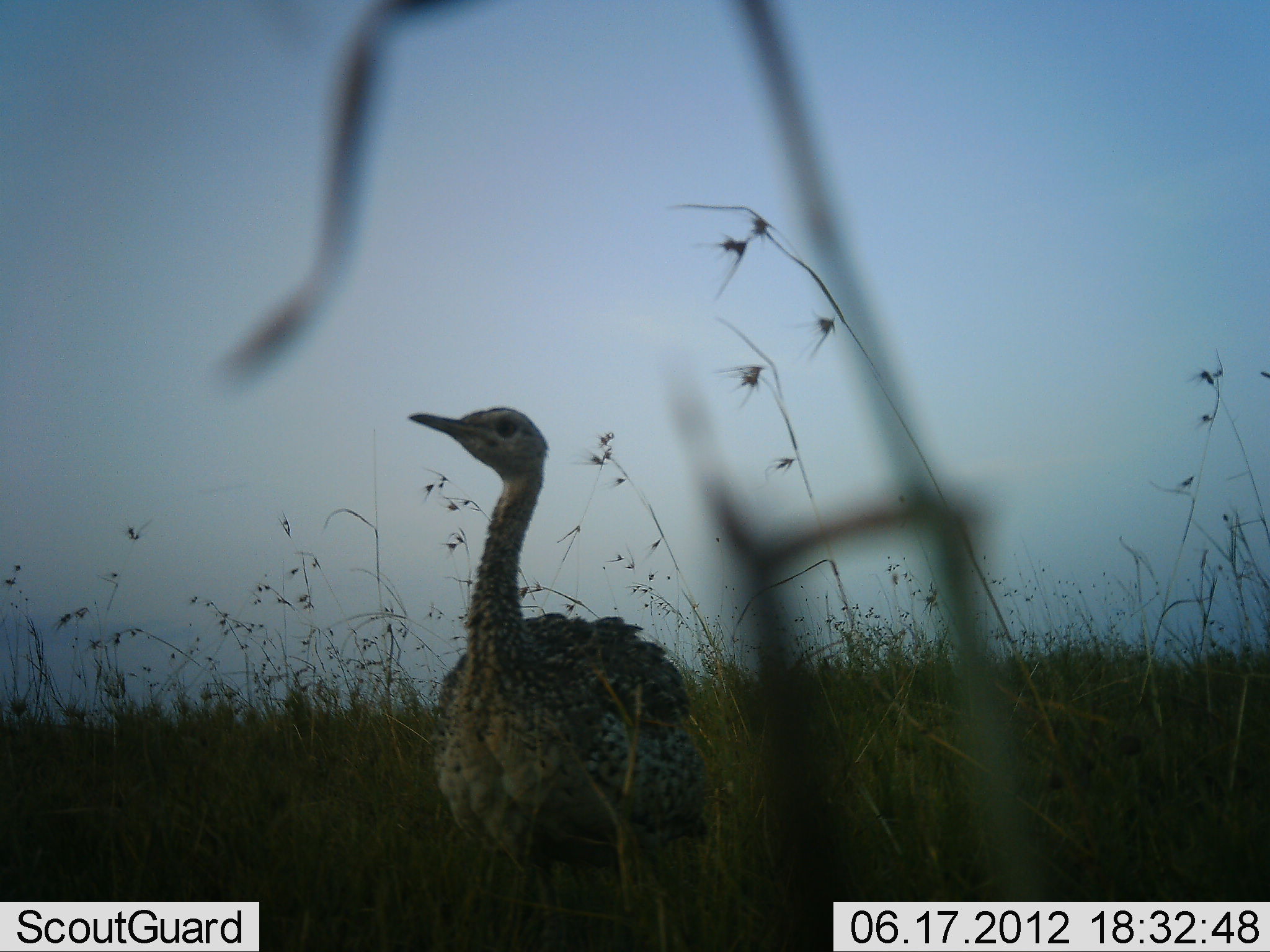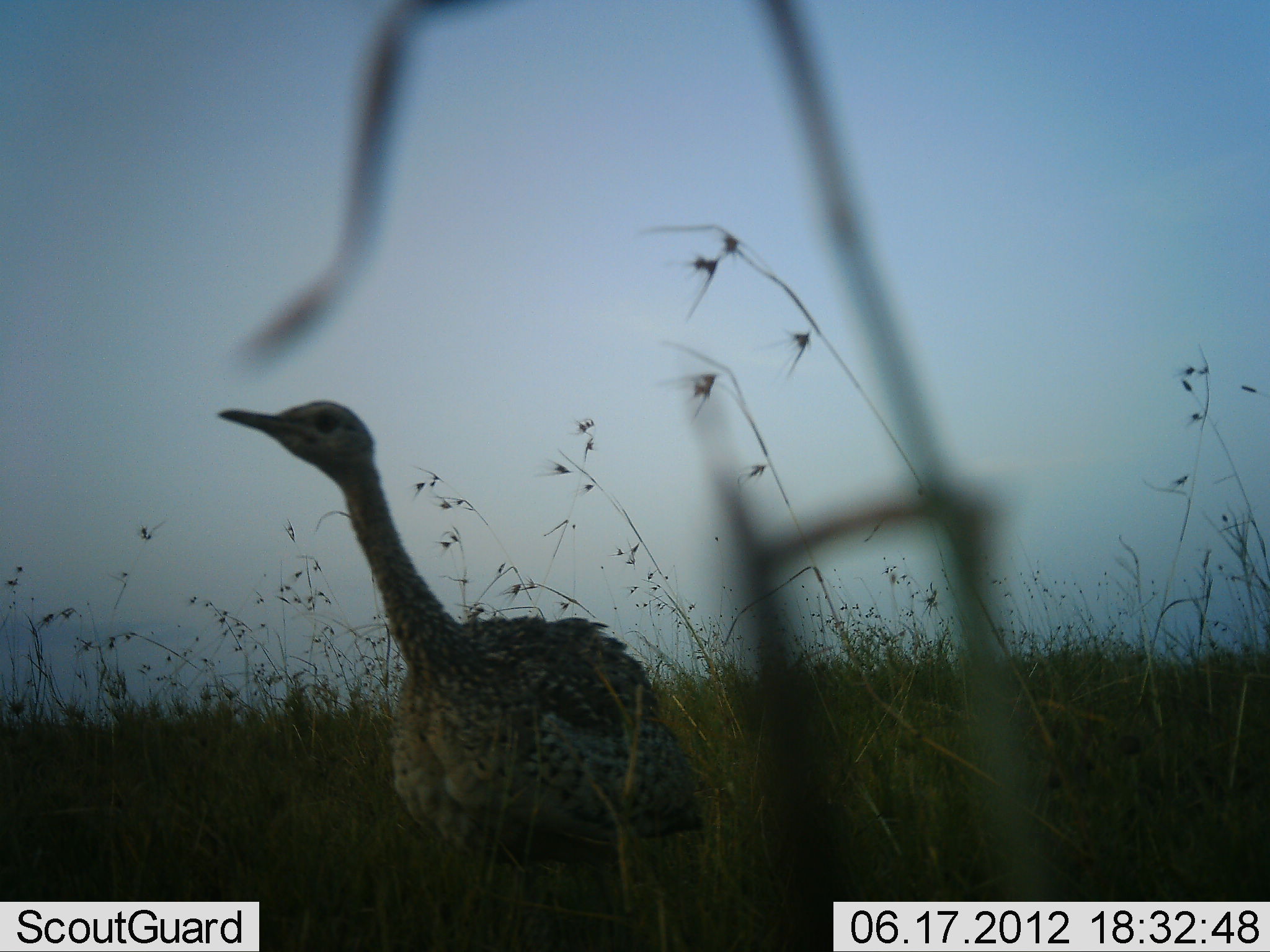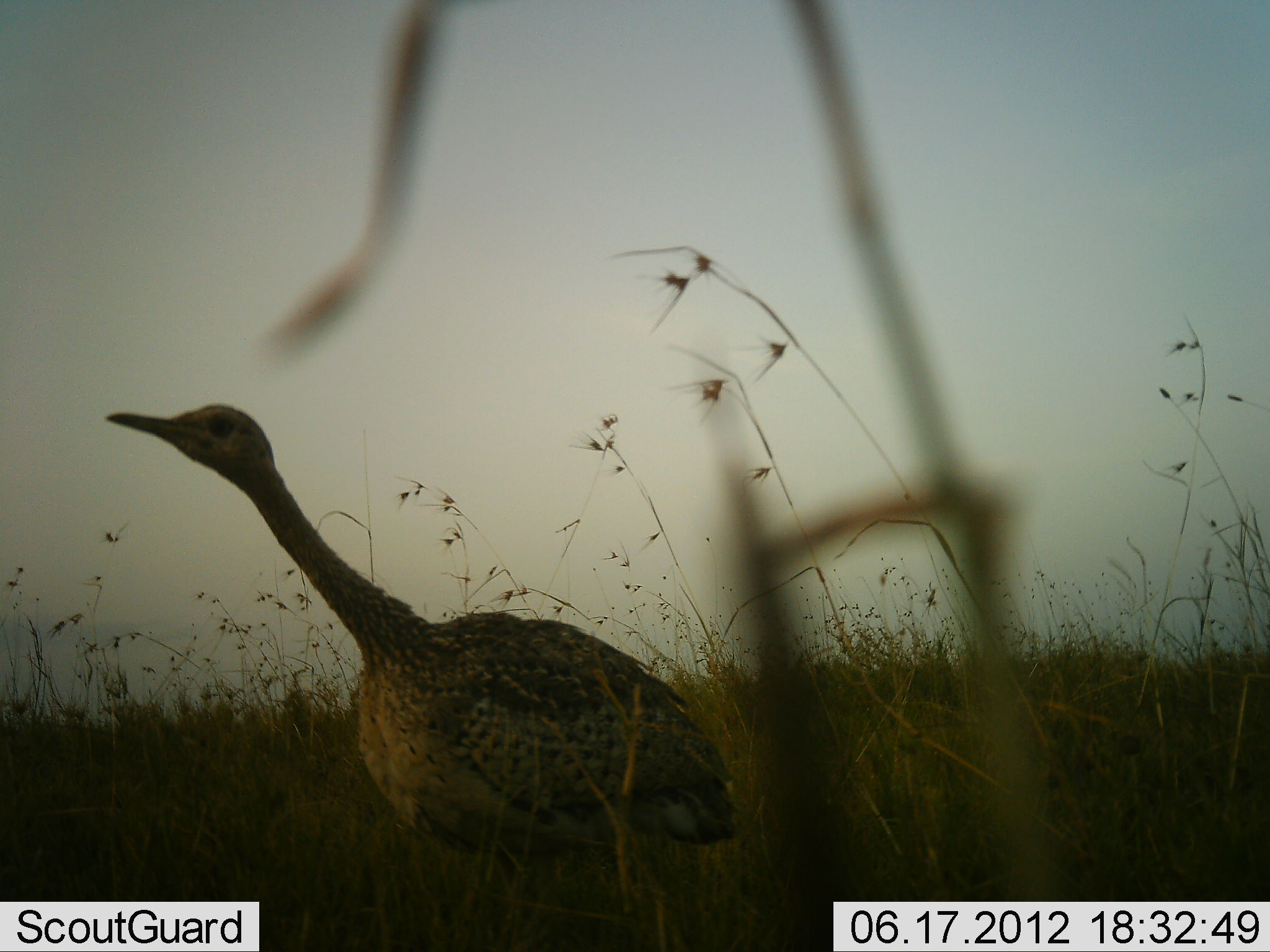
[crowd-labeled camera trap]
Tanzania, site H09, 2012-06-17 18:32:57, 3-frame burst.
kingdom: Animalia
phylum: Chordata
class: Aves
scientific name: Aves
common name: bird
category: otherbird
Otherbird (bird) (Aves), count 1. Behavior (volunteer vote fractions): standing 82%, resting 0%, moving 18%, interacting 0%. Young present (vote fraction): 0%. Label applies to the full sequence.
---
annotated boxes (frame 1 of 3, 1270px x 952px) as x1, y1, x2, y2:
animal: 407, 405, 712, 952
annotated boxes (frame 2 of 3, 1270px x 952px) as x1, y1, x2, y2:
animal: 216, 400, 712, 952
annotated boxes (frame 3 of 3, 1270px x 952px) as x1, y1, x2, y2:
animal: 104, 403, 738, 952